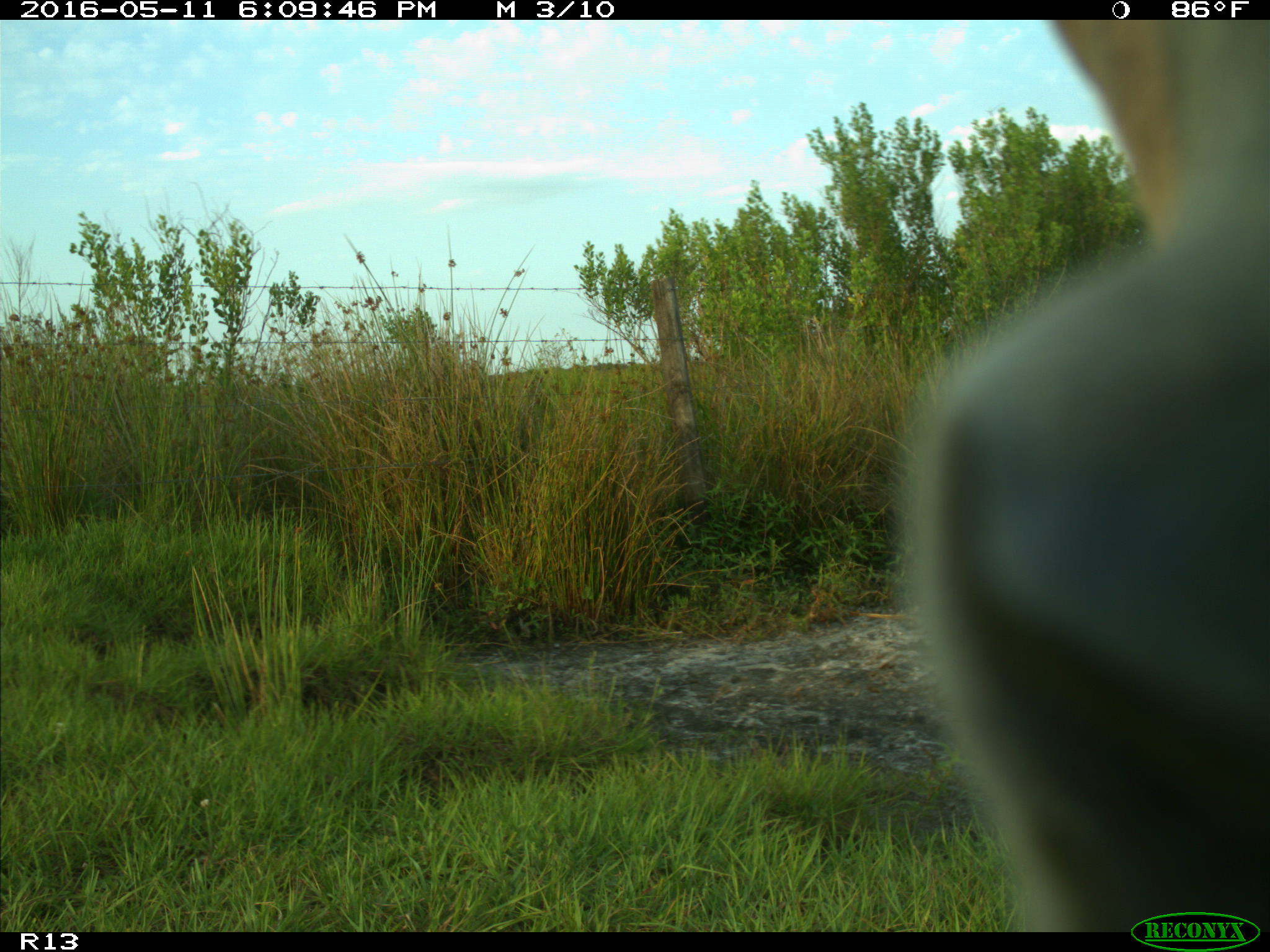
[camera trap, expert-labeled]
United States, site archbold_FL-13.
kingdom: Animalia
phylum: Chordata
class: Mammalia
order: Artiodactyla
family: Bovidae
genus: Bos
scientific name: Bos taurus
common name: domestic cow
Bos taurus (domestic cow).